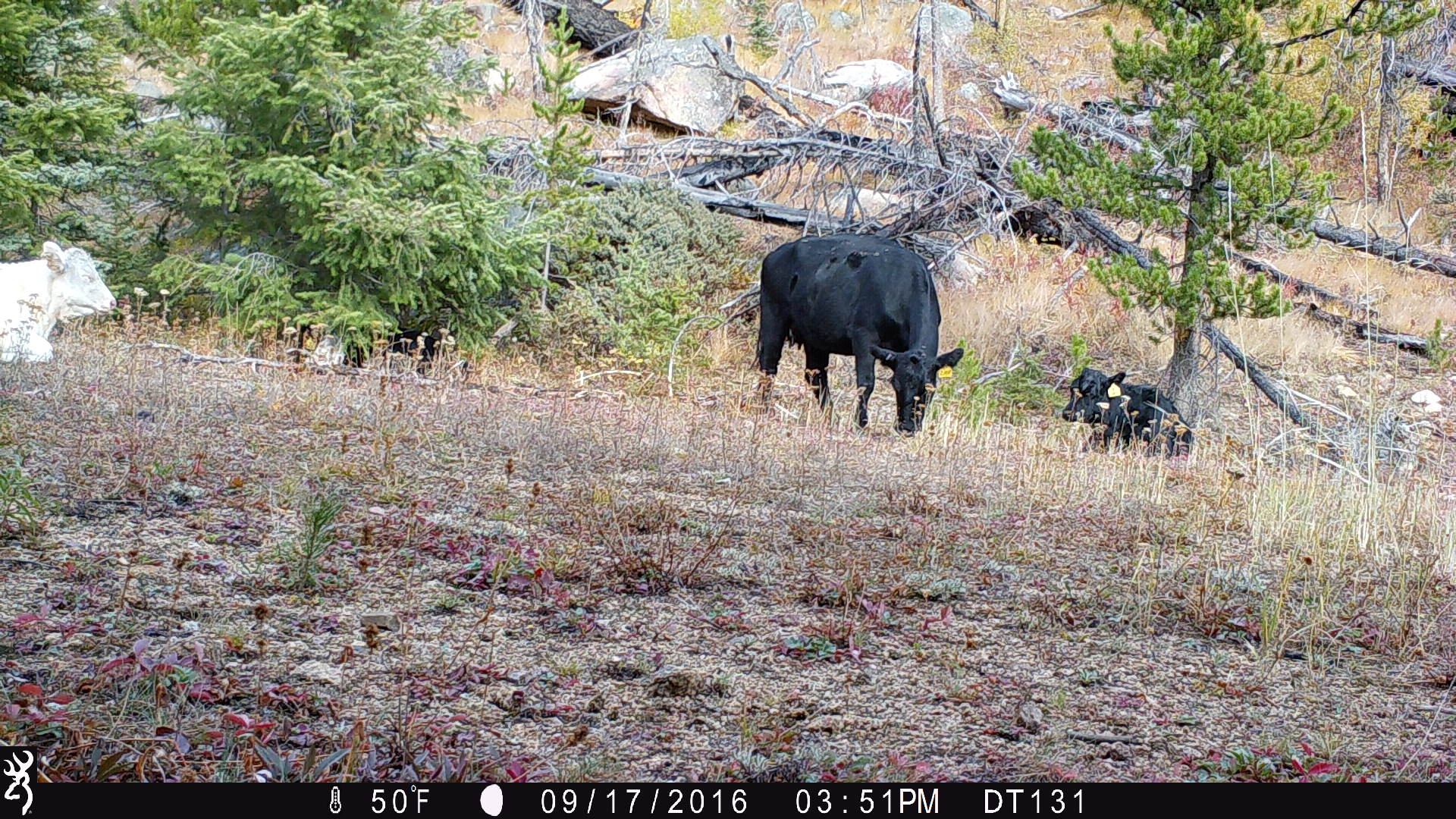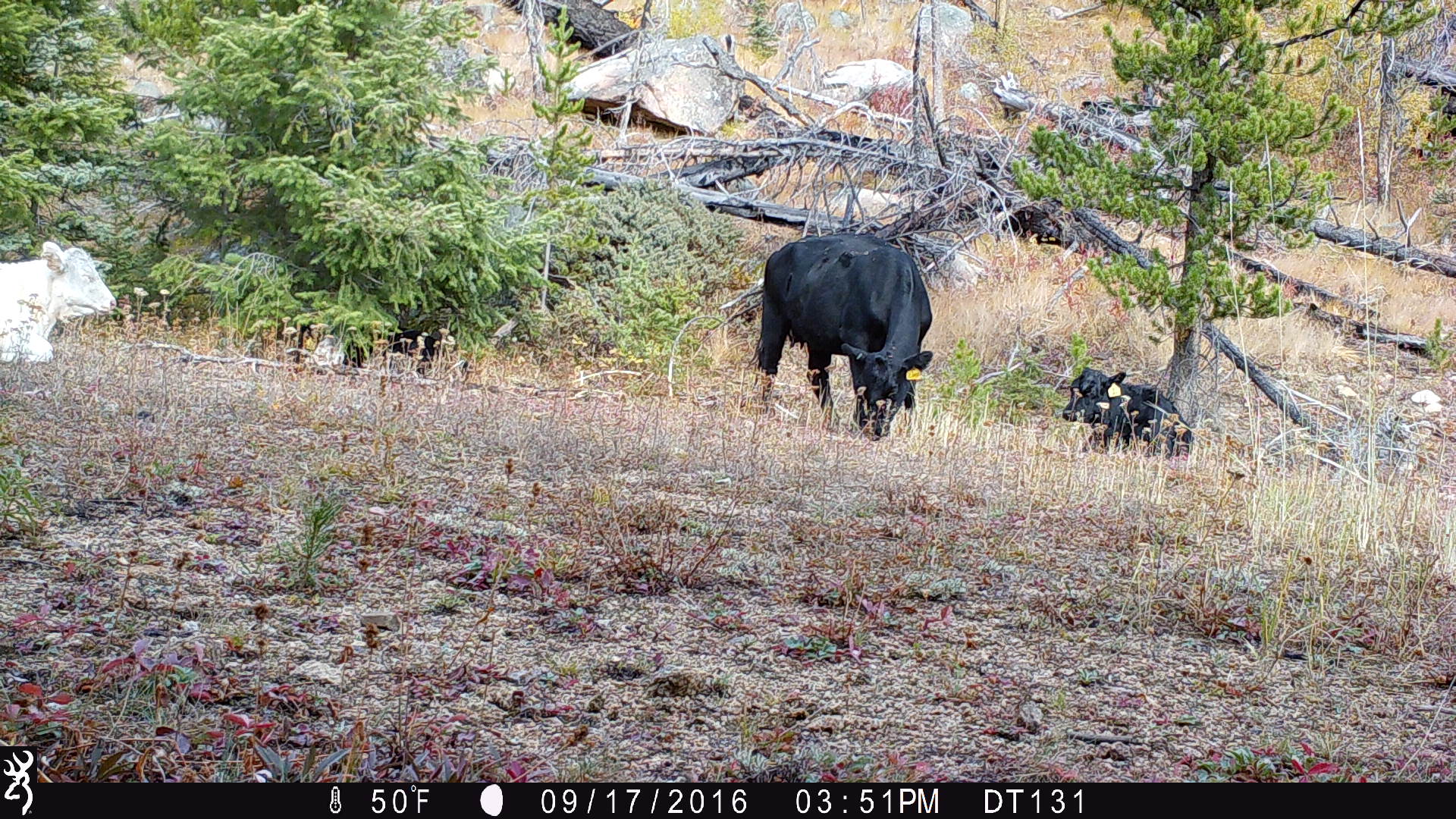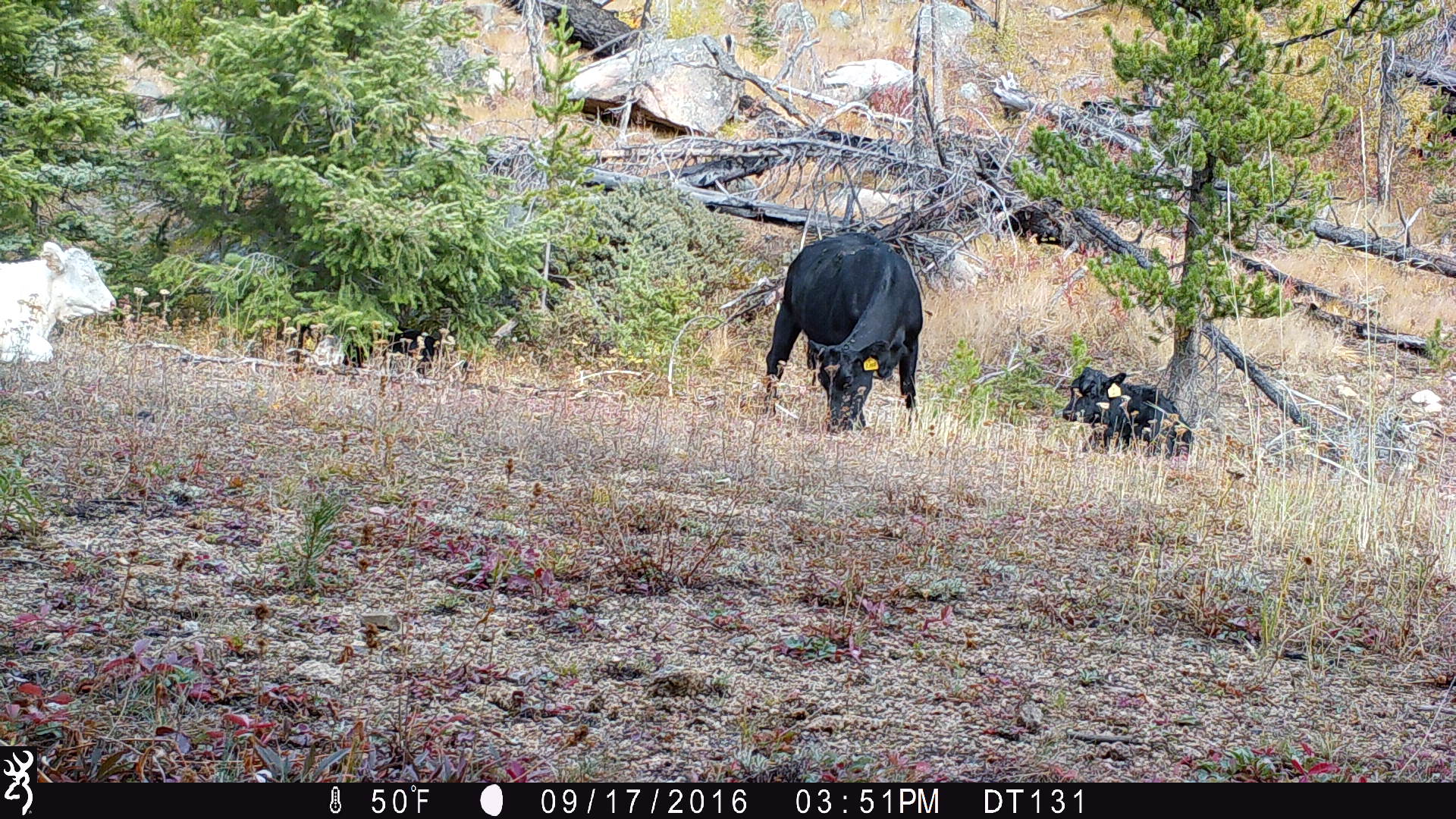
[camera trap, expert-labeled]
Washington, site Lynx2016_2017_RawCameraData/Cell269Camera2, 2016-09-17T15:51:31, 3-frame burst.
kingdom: Animalia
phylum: Chordata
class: Mammalia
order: Artiodactyla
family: Bovidae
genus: Bos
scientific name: Bos taurus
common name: domestic cattle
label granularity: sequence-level